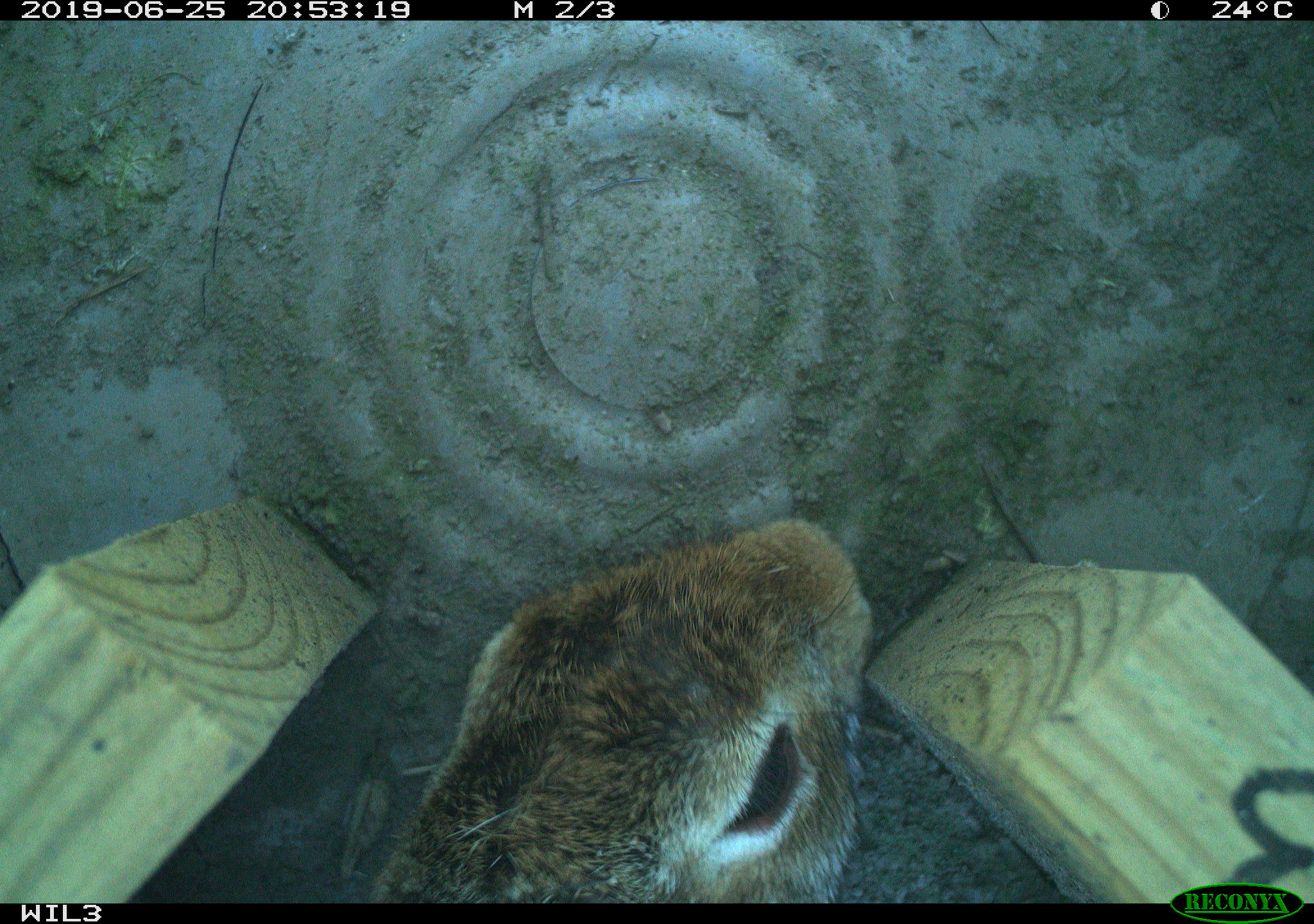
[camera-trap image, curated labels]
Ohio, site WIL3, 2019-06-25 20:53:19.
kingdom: Animalia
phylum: Chordata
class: Mammalia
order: Lagomorpha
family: Leporidae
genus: Sylvilagus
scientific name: Sylvilagus floridanus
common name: eastern cottontail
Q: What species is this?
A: Eastern cottontail (Sylvilagus floridanus).